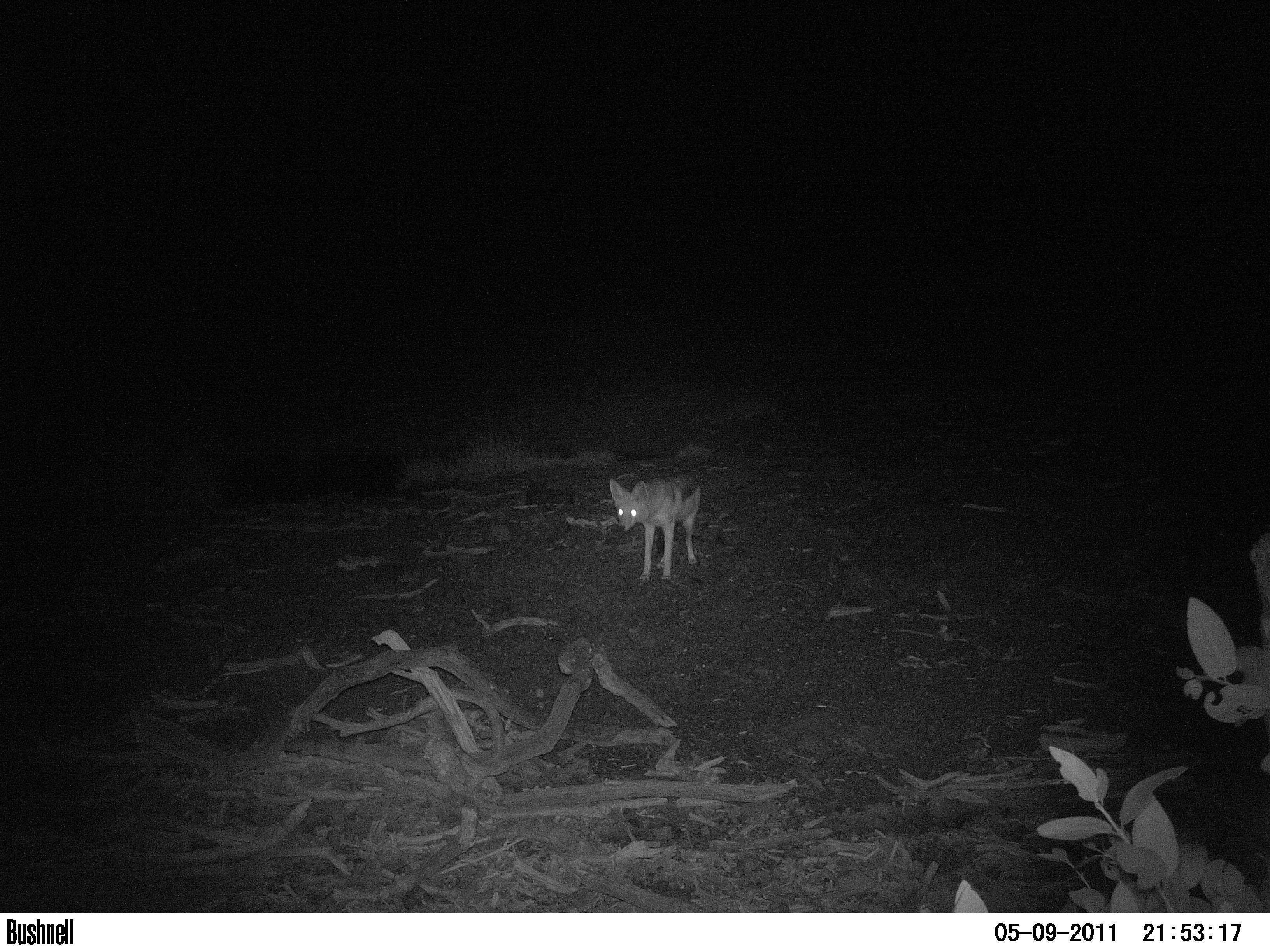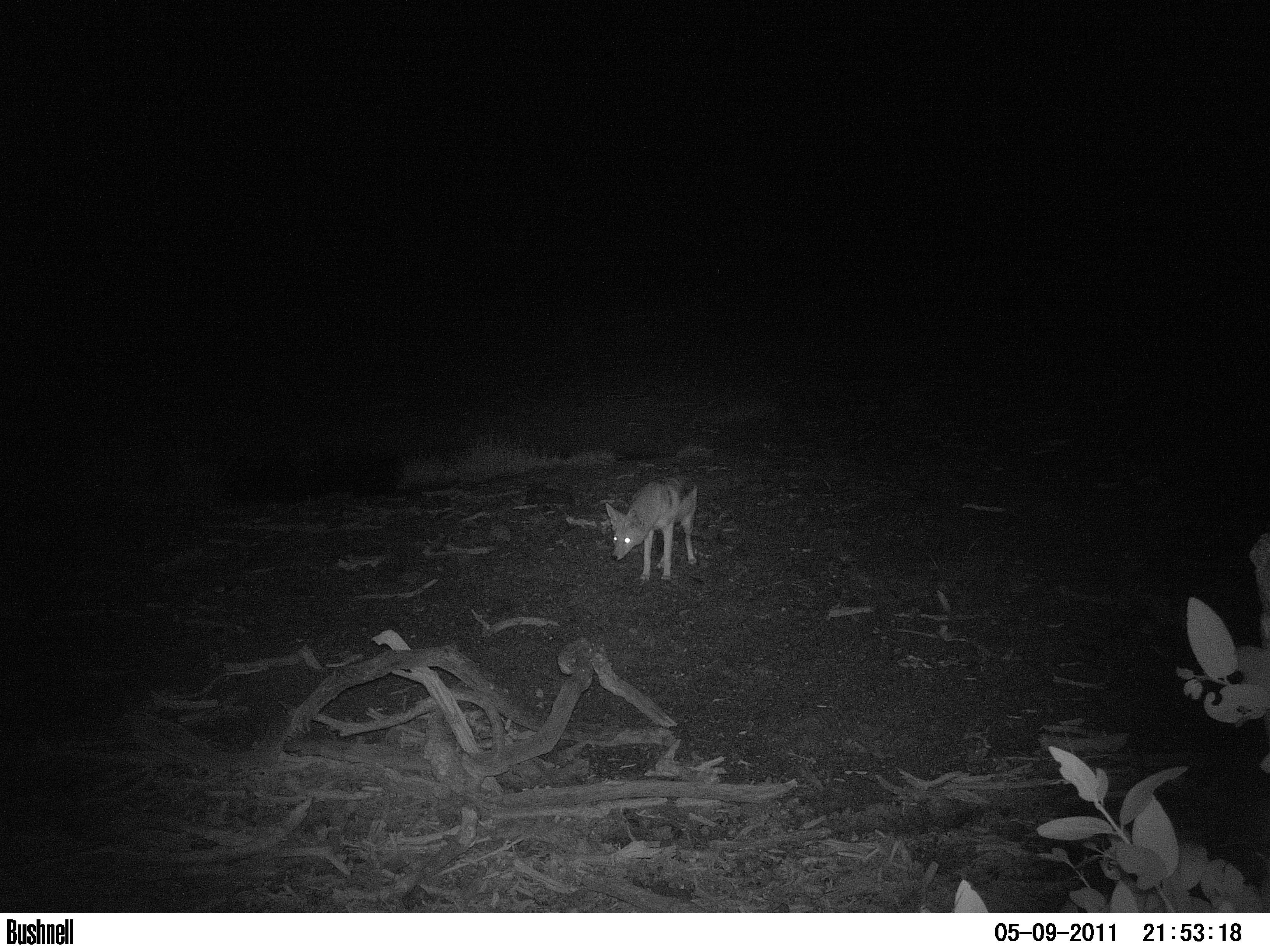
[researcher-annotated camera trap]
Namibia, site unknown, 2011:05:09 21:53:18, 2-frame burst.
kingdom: Animalia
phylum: Chordata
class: Mammalia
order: Carnivora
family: Canidae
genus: Lupulella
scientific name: Lupulella mesomelas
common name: black-backed jackal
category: canis mesomelas